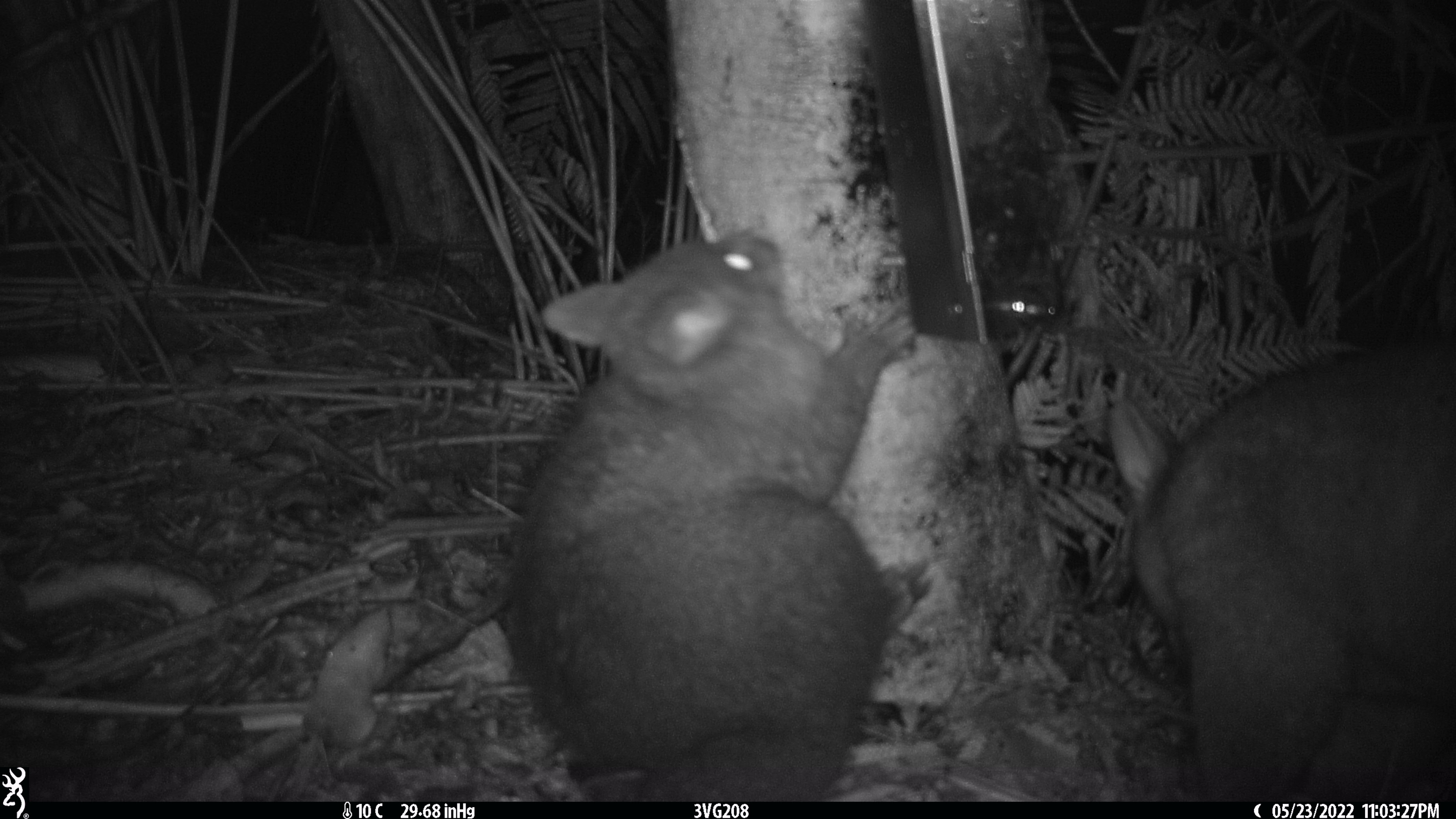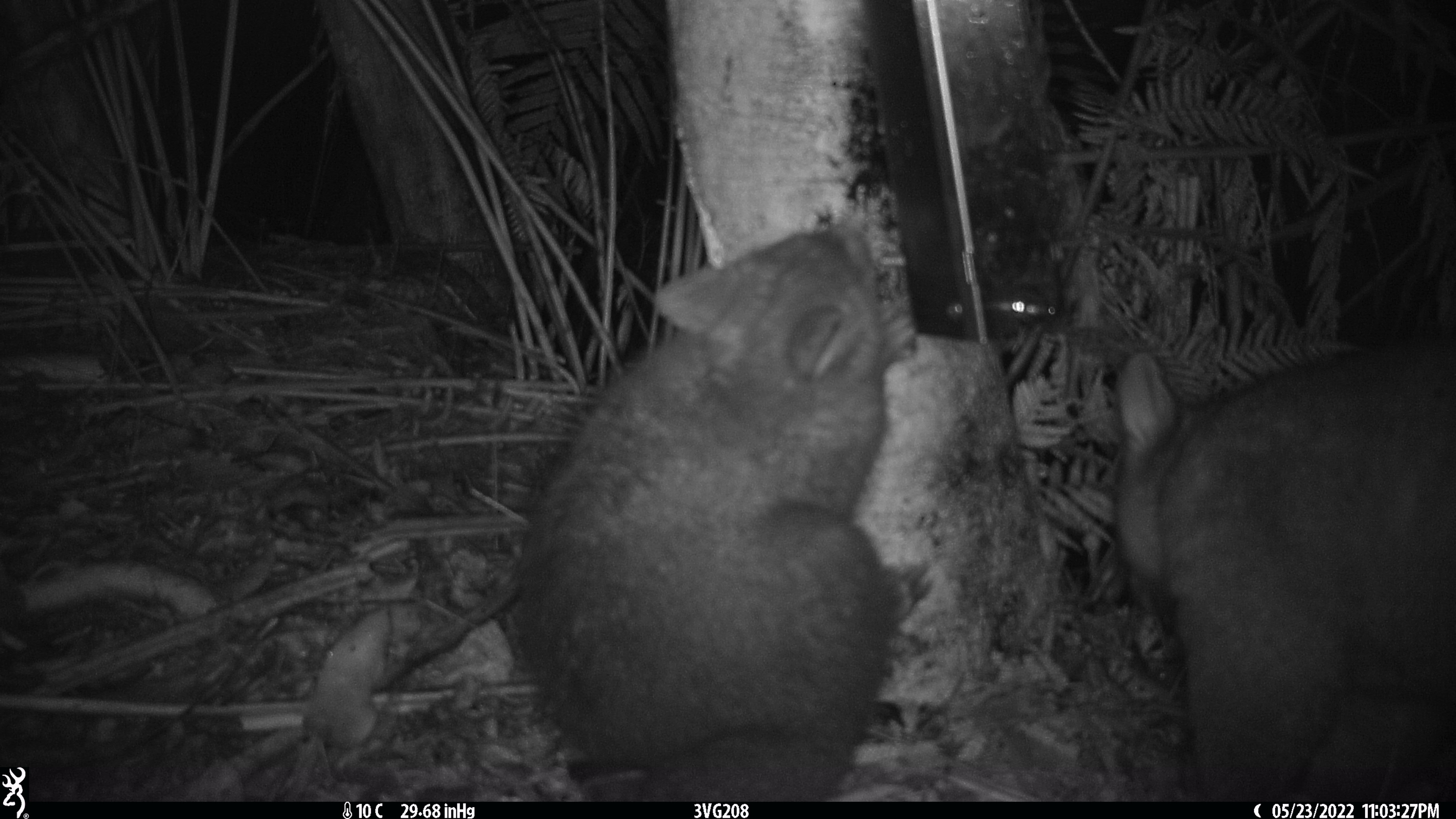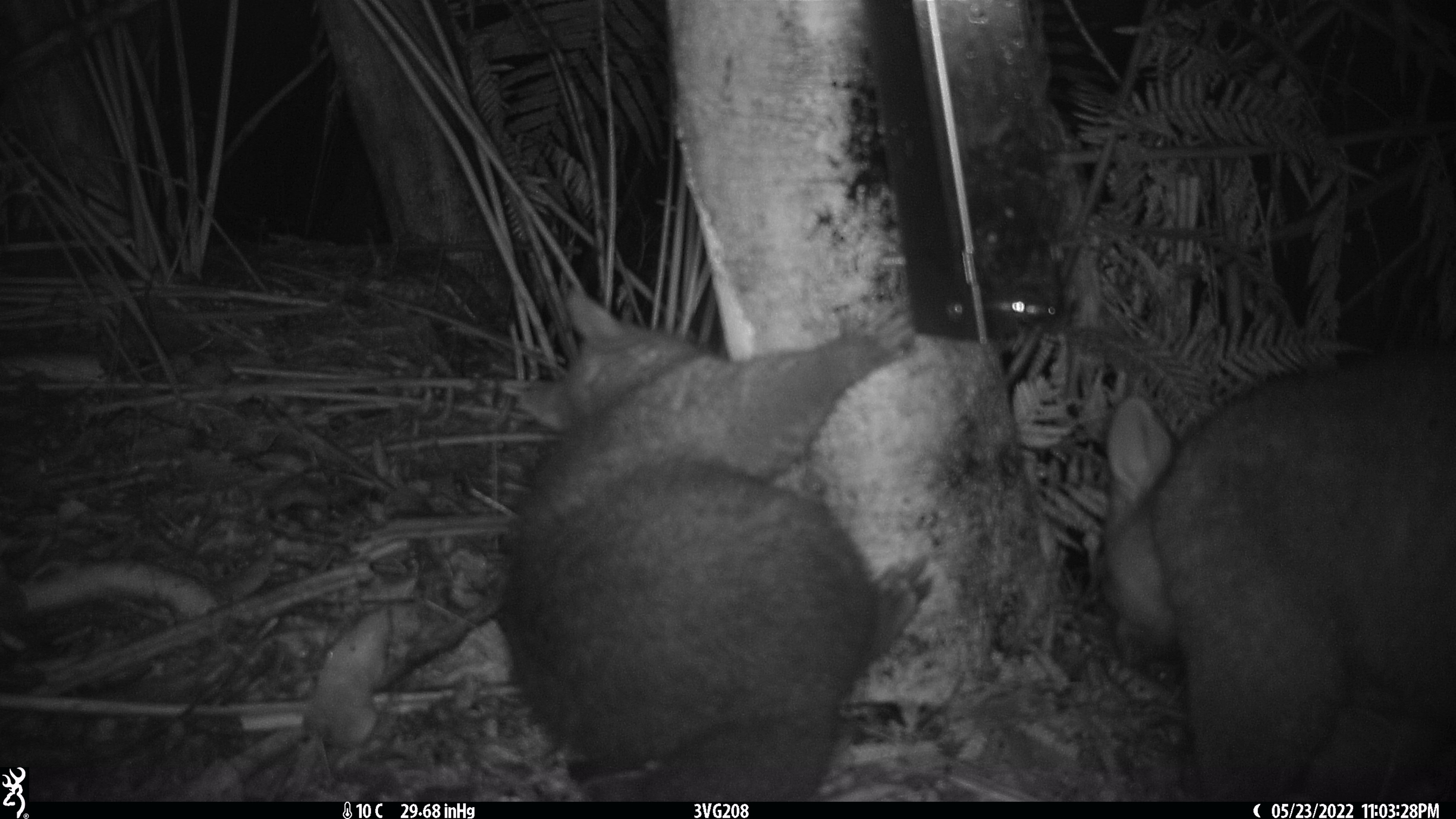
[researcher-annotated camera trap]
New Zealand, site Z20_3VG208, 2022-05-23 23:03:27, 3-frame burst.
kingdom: Animalia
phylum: Chordata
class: Mammalia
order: Diprotodontia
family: Phalangeridae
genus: Trichosurus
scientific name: Trichosurus vulpecula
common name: common brushtail possum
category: possum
Possum (common brushtail possum) (Trichosurus vulpecula).